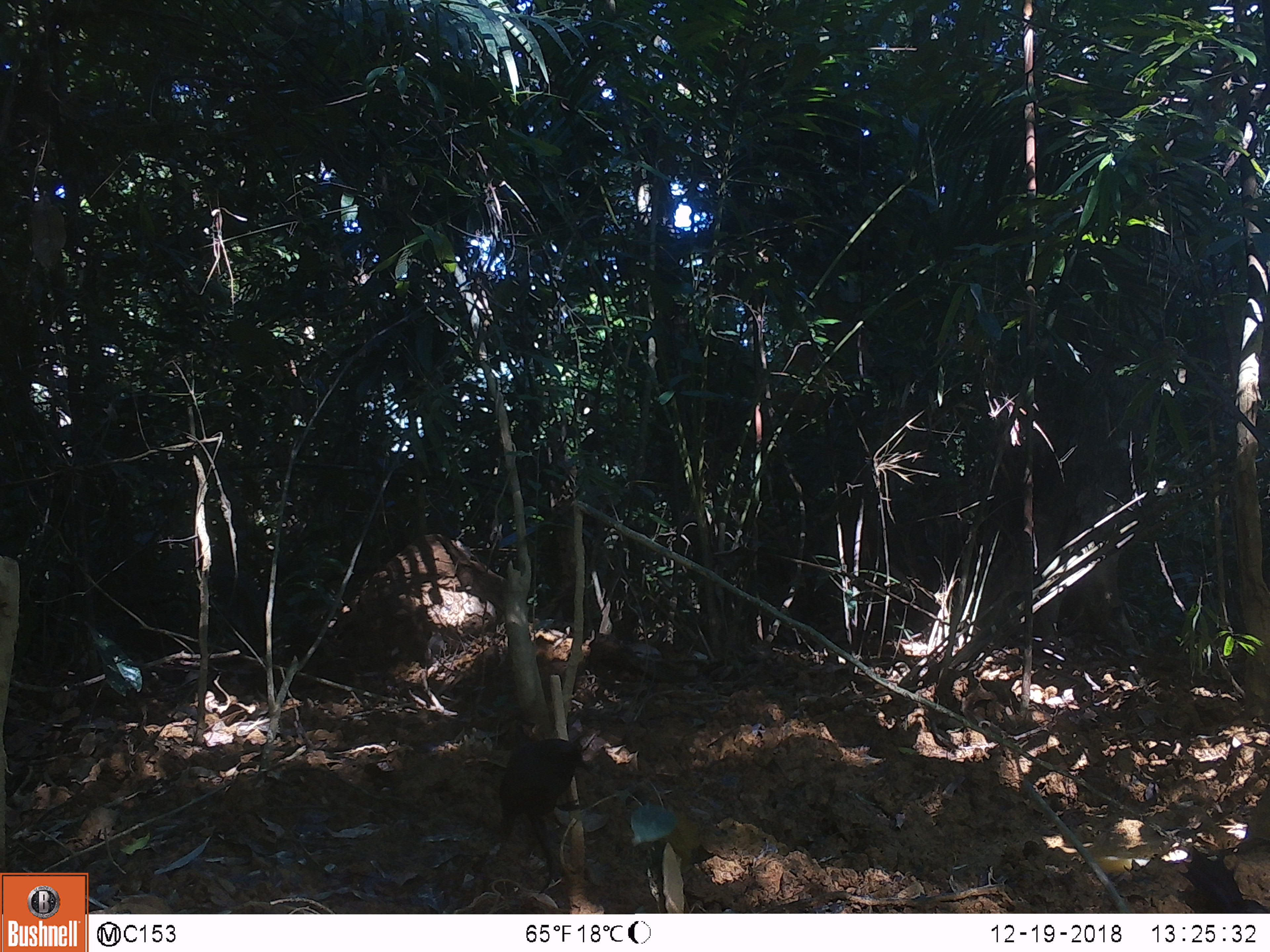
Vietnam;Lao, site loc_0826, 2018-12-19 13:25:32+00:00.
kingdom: Animalia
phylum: Chordata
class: Aves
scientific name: Aves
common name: bird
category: unidentified bird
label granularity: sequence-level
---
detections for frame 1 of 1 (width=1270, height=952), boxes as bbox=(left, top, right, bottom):
unidentified bird: bbox=(498, 736, 583, 894)